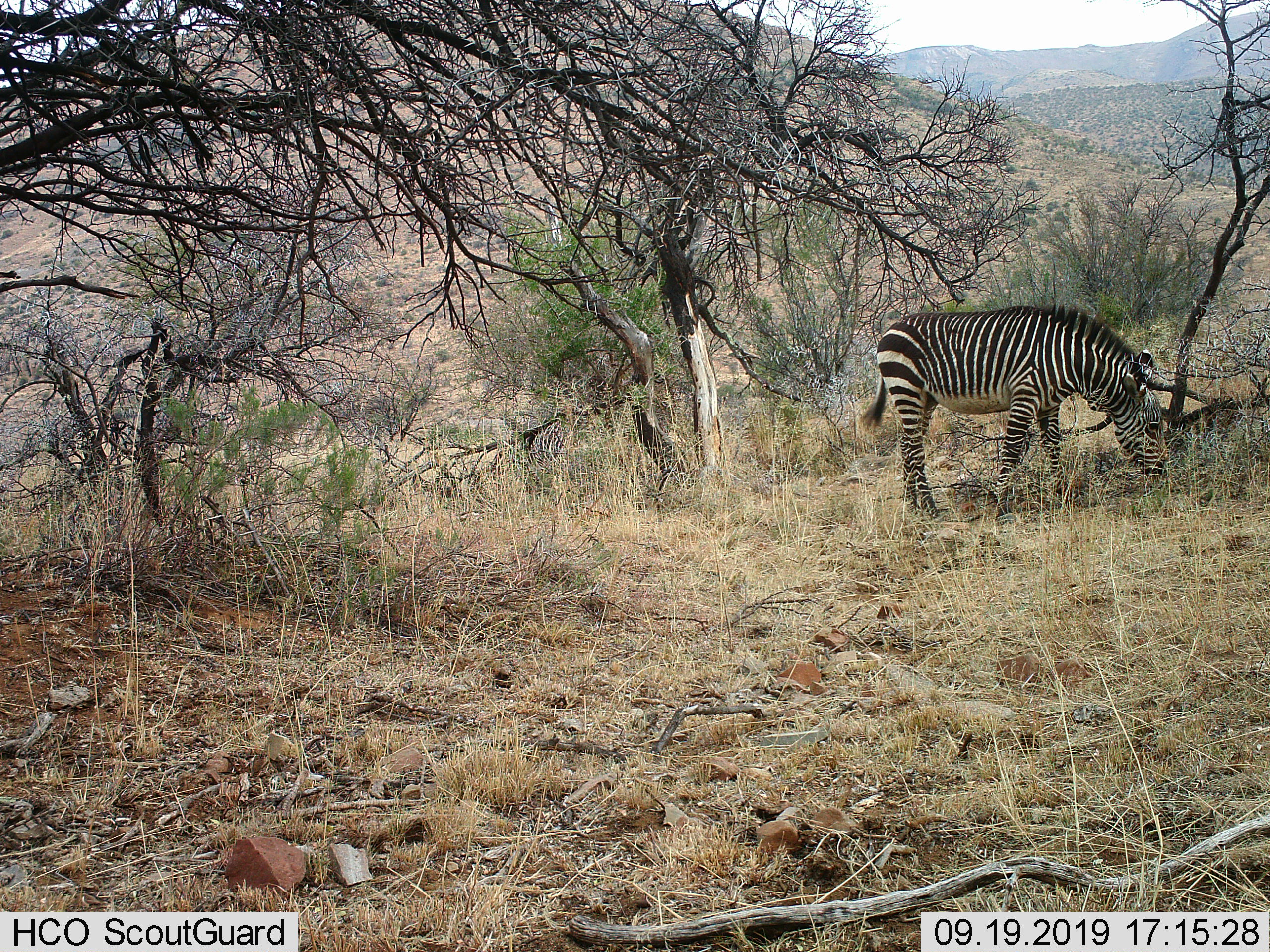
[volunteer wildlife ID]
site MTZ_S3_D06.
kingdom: Animalia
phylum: Chordata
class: Mammalia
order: Perissodactyla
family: Equidae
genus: Equus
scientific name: Equus zebra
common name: mountain zebra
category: zebramountain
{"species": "zebramountain (mountain zebra) (Equus zebra)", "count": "1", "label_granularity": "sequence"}